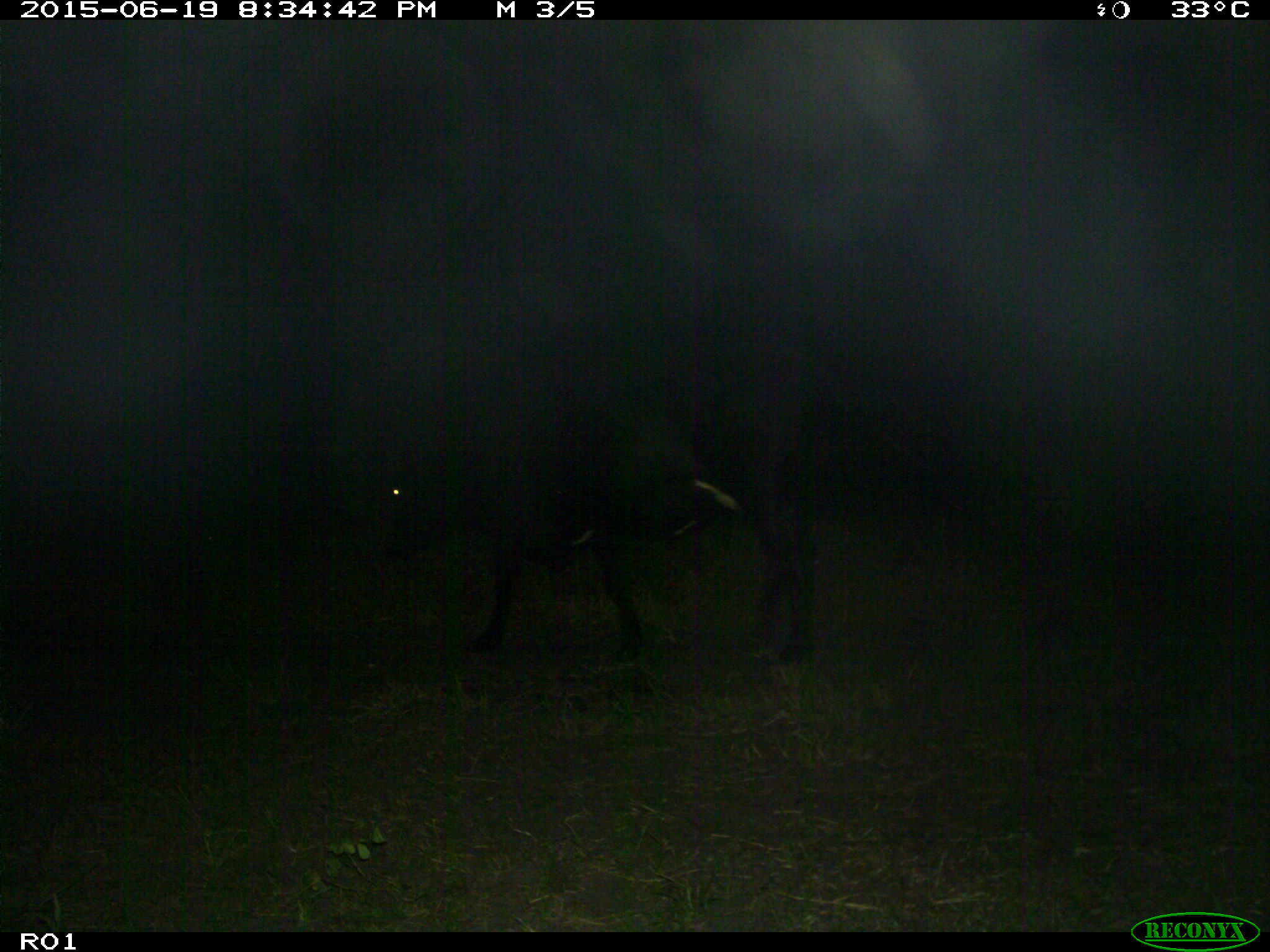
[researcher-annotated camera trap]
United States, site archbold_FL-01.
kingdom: Animalia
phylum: Chordata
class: Mammalia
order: Artiodactyla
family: Bovidae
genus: Bos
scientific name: Bos taurus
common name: domestic cow